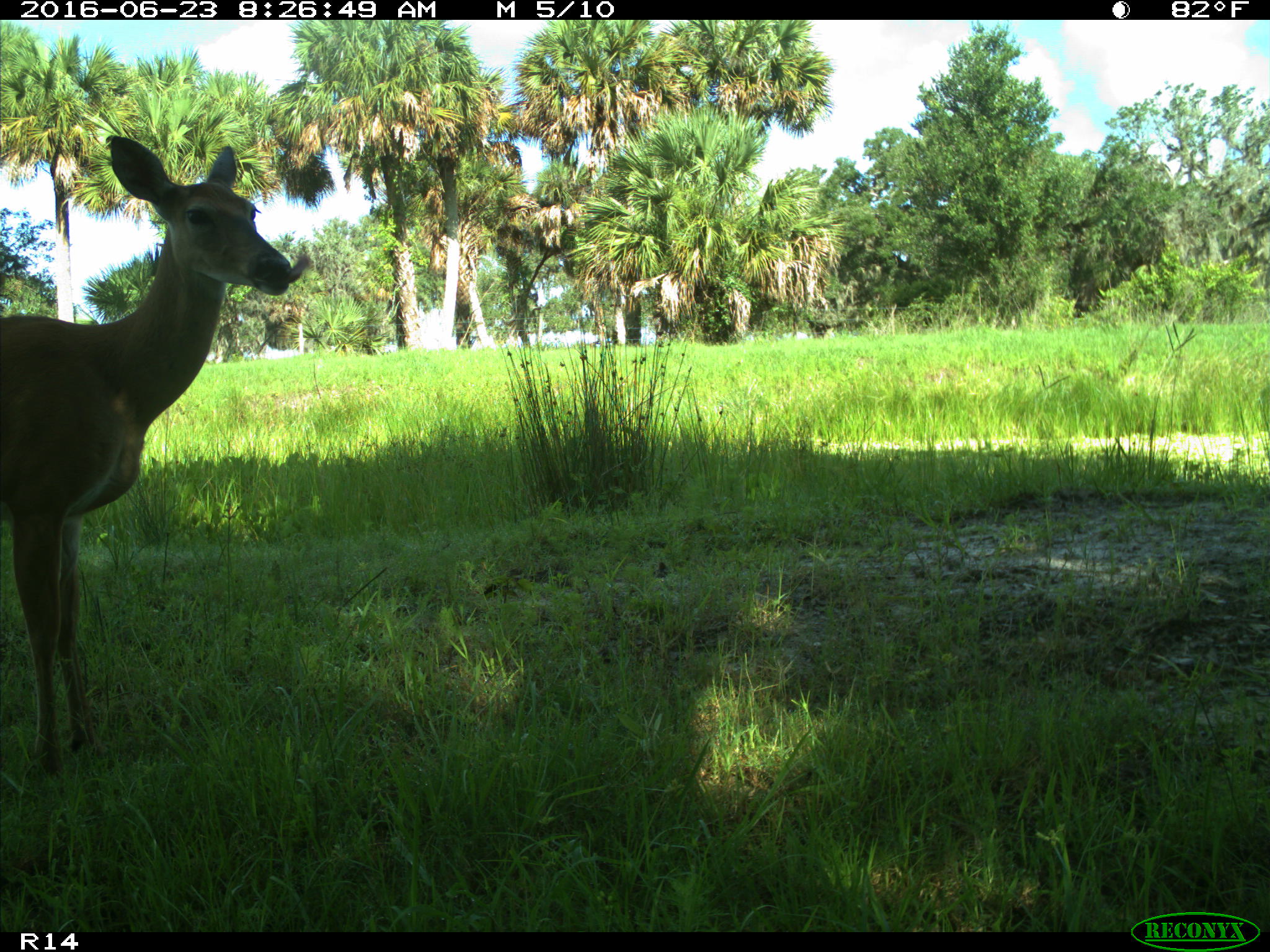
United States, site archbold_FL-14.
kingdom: Animalia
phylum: Chordata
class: Mammalia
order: Artiodactyla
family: Cervidae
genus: Odocoileus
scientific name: Odocoileus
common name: deer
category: unidentified deer